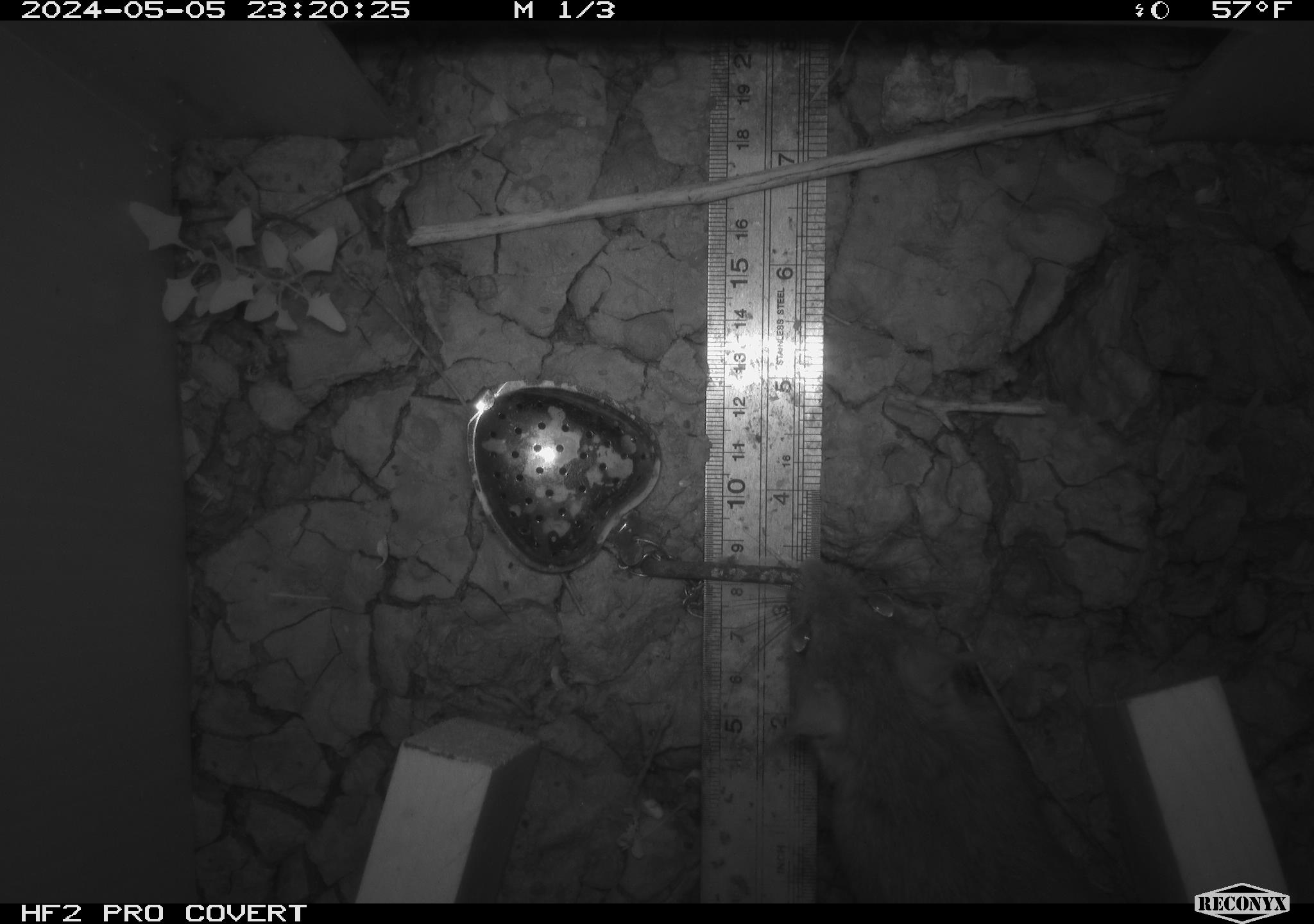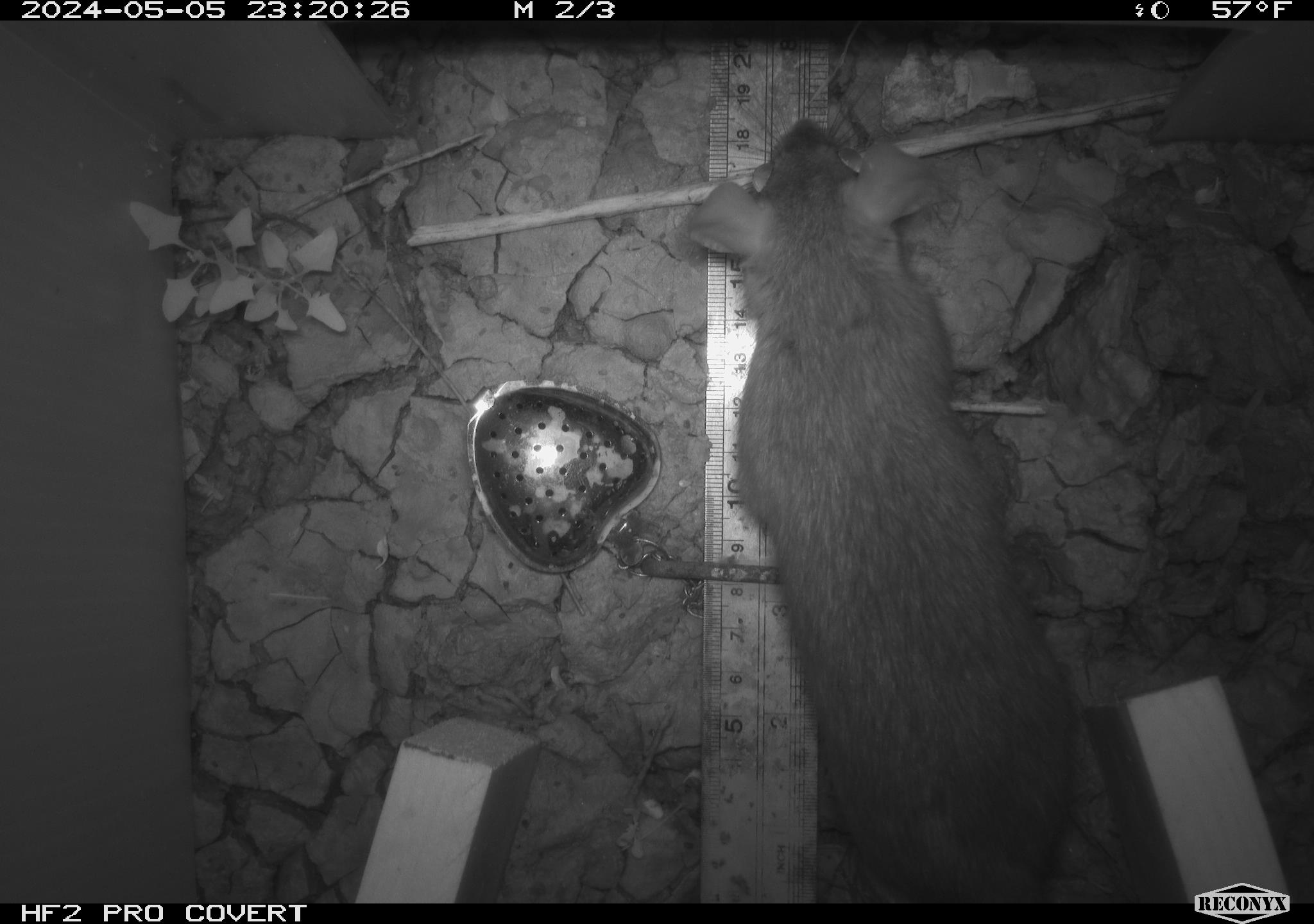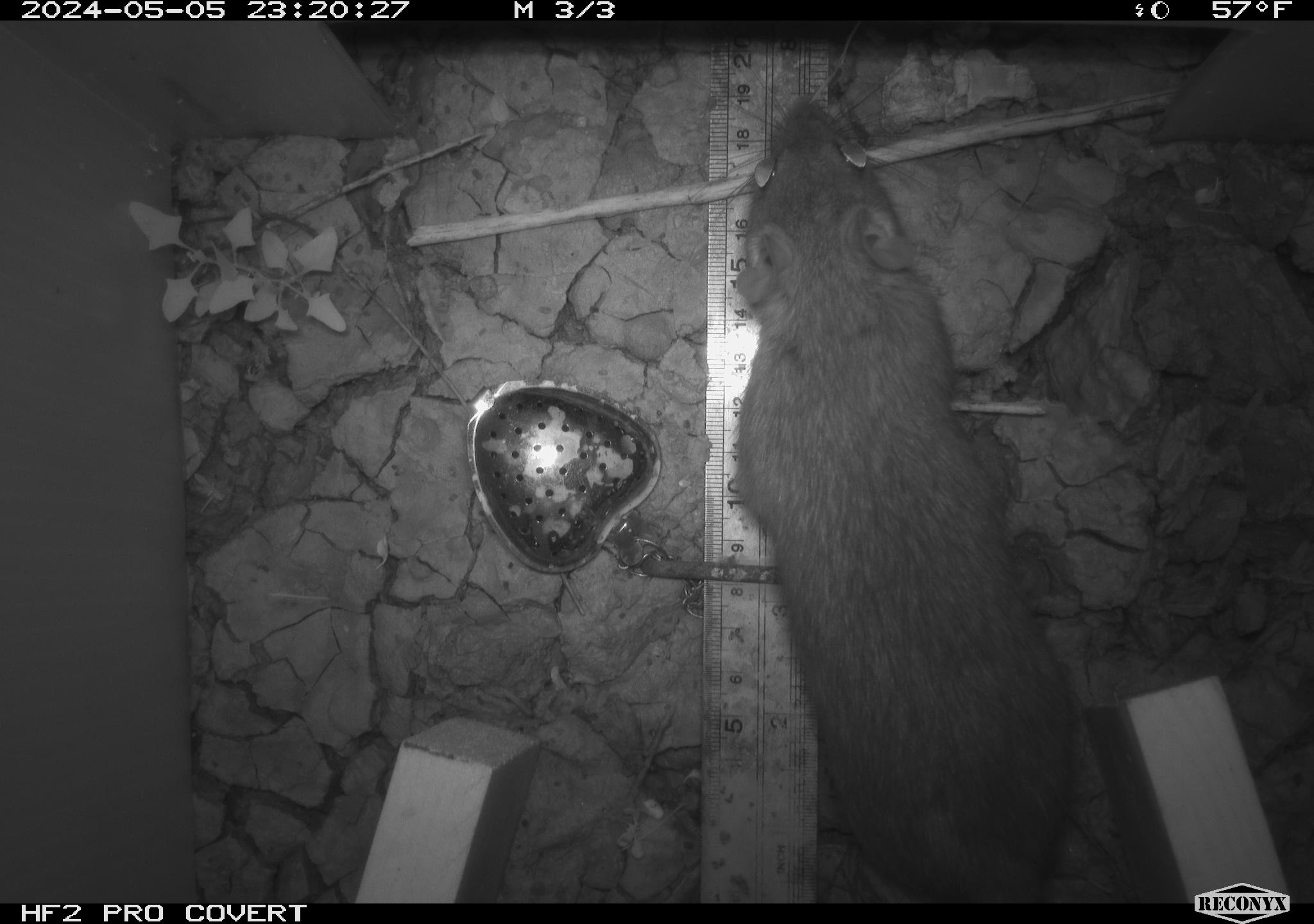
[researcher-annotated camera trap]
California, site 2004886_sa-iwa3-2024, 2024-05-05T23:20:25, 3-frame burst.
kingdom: Animalia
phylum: Chordata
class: Mammalia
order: Rodentia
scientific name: Rodentia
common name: woodrat or rat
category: woodrat or rat species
Woodrat or rat species (woodrat or rat) (Rodentia).